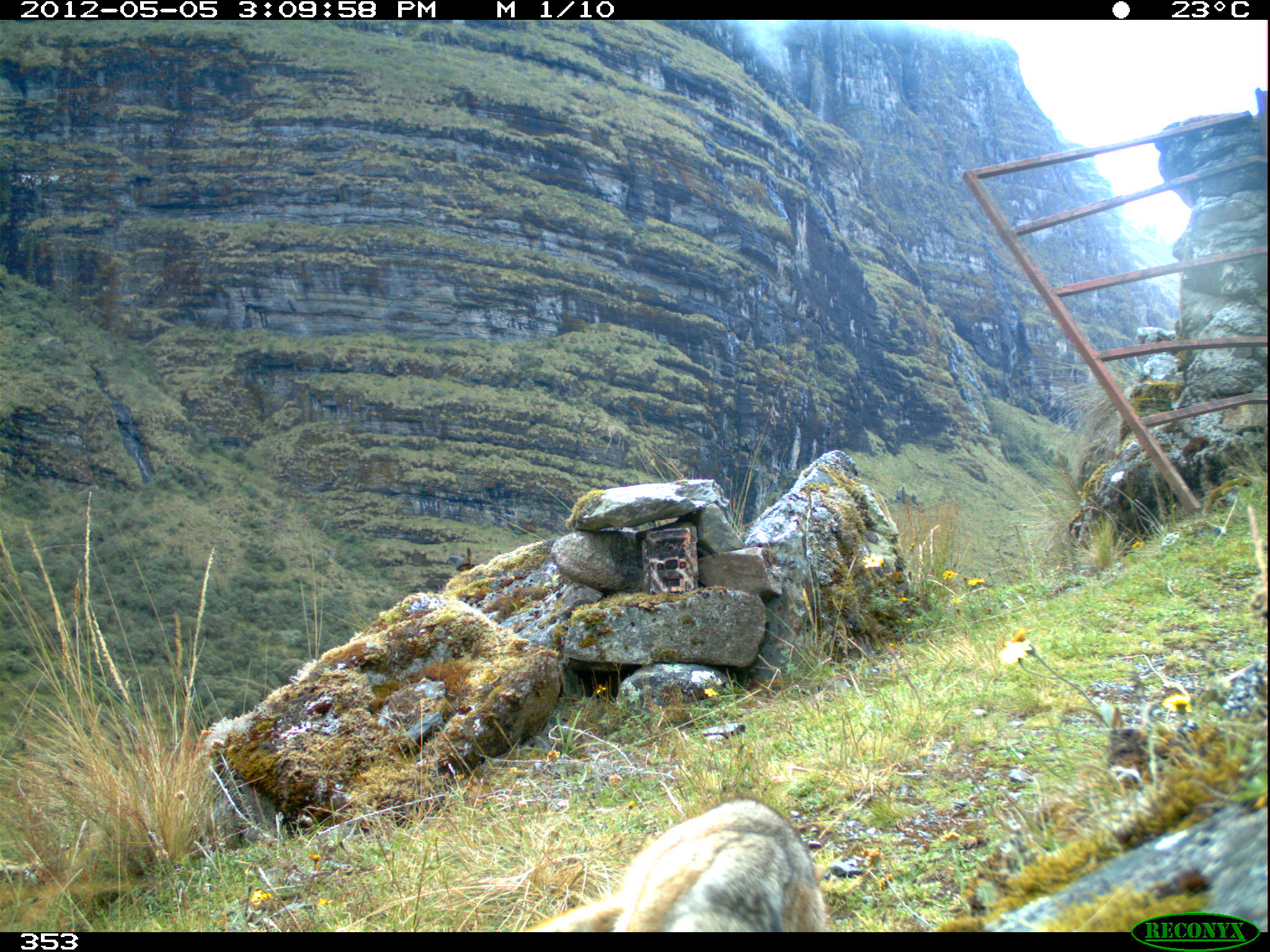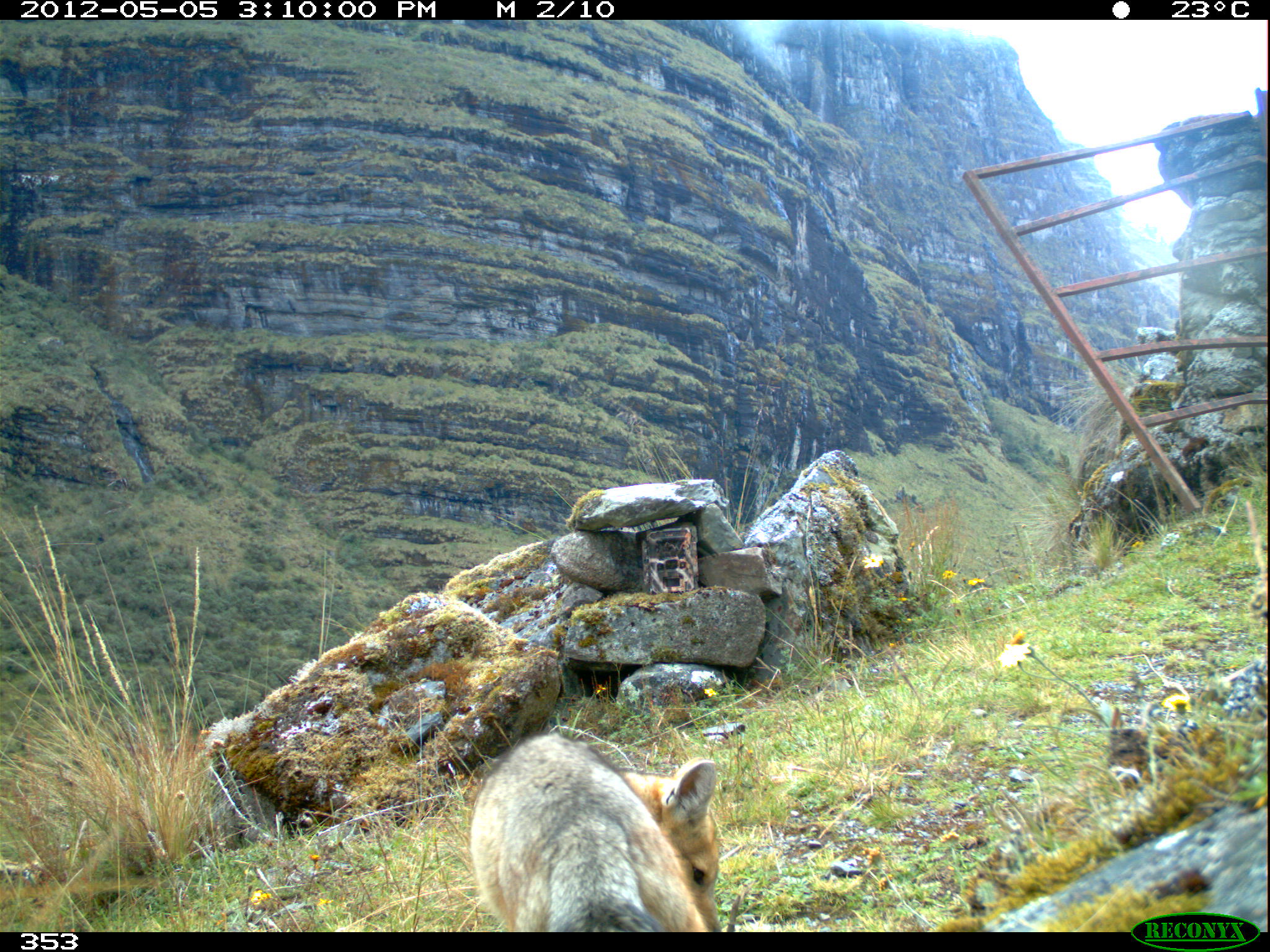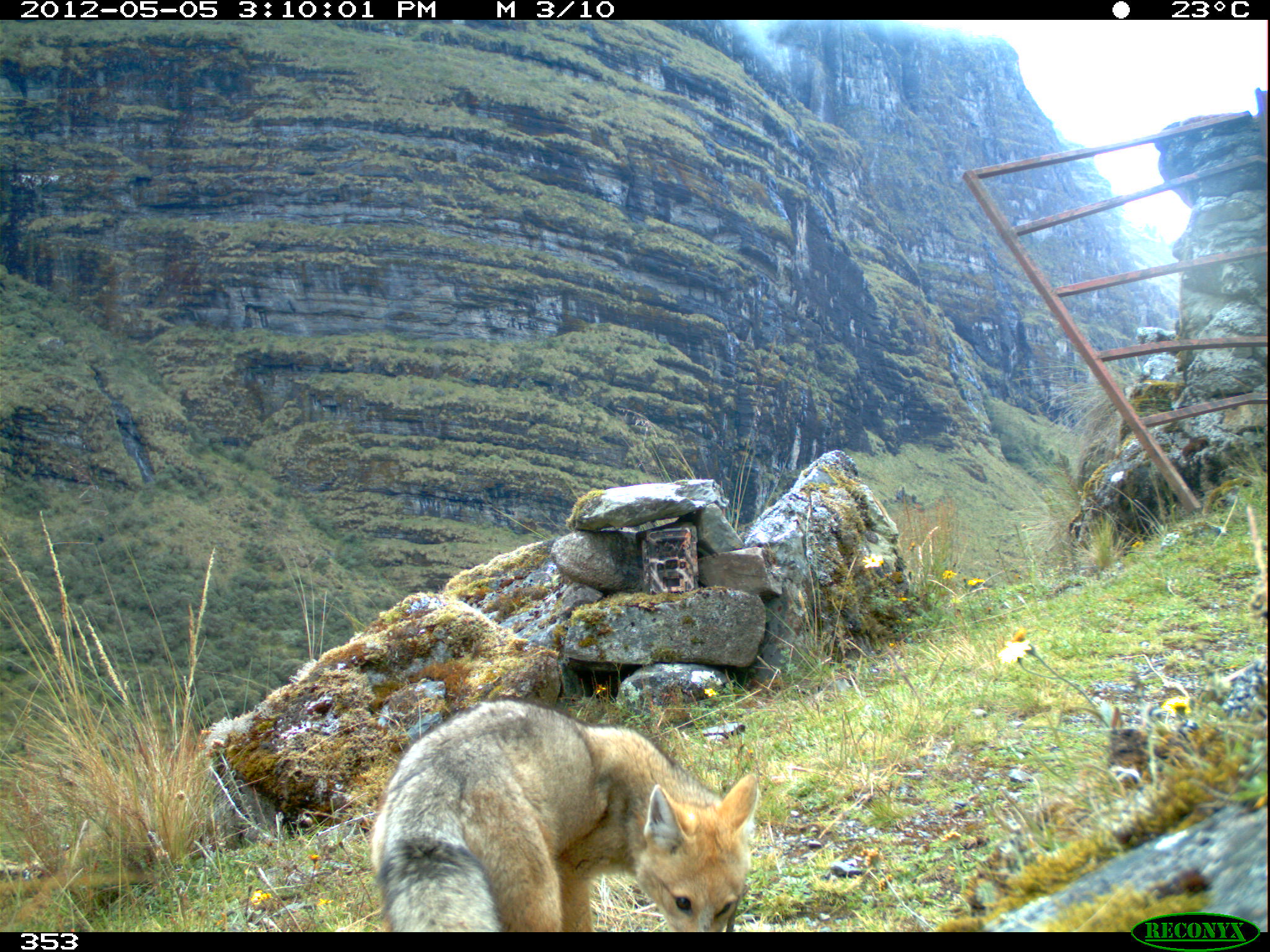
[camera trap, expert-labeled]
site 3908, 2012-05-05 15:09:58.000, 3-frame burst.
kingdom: Animalia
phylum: Chordata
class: Mammalia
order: Carnivora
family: Canidae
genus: Lycalopex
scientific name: Lycalopex culpaeus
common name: culpeo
Lycalopex culpaeus (culpeo).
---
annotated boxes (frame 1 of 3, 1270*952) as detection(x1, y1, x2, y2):
lycalopex culpaeus: detection(517, 796, 834, 932)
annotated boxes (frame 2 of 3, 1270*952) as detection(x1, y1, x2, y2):
lycalopex culpaeus: detection(467, 729, 721, 932)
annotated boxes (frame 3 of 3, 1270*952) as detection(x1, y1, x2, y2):
lycalopex culpaeus: detection(367, 695, 762, 932)